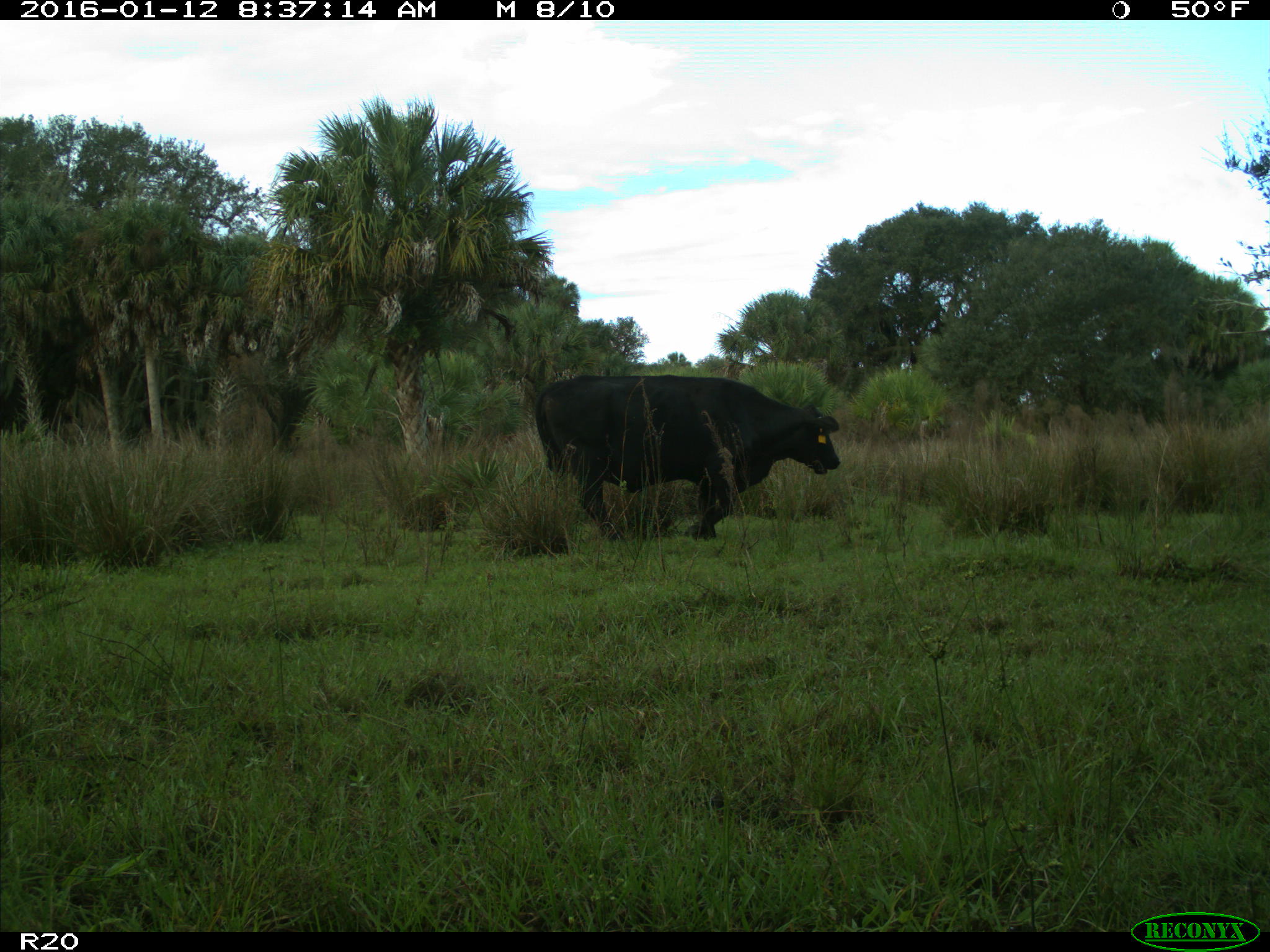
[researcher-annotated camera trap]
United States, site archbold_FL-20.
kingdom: Animalia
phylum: Chordata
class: Mammalia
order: Artiodactyla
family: Bovidae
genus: Bos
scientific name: Bos taurus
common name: domestic cow